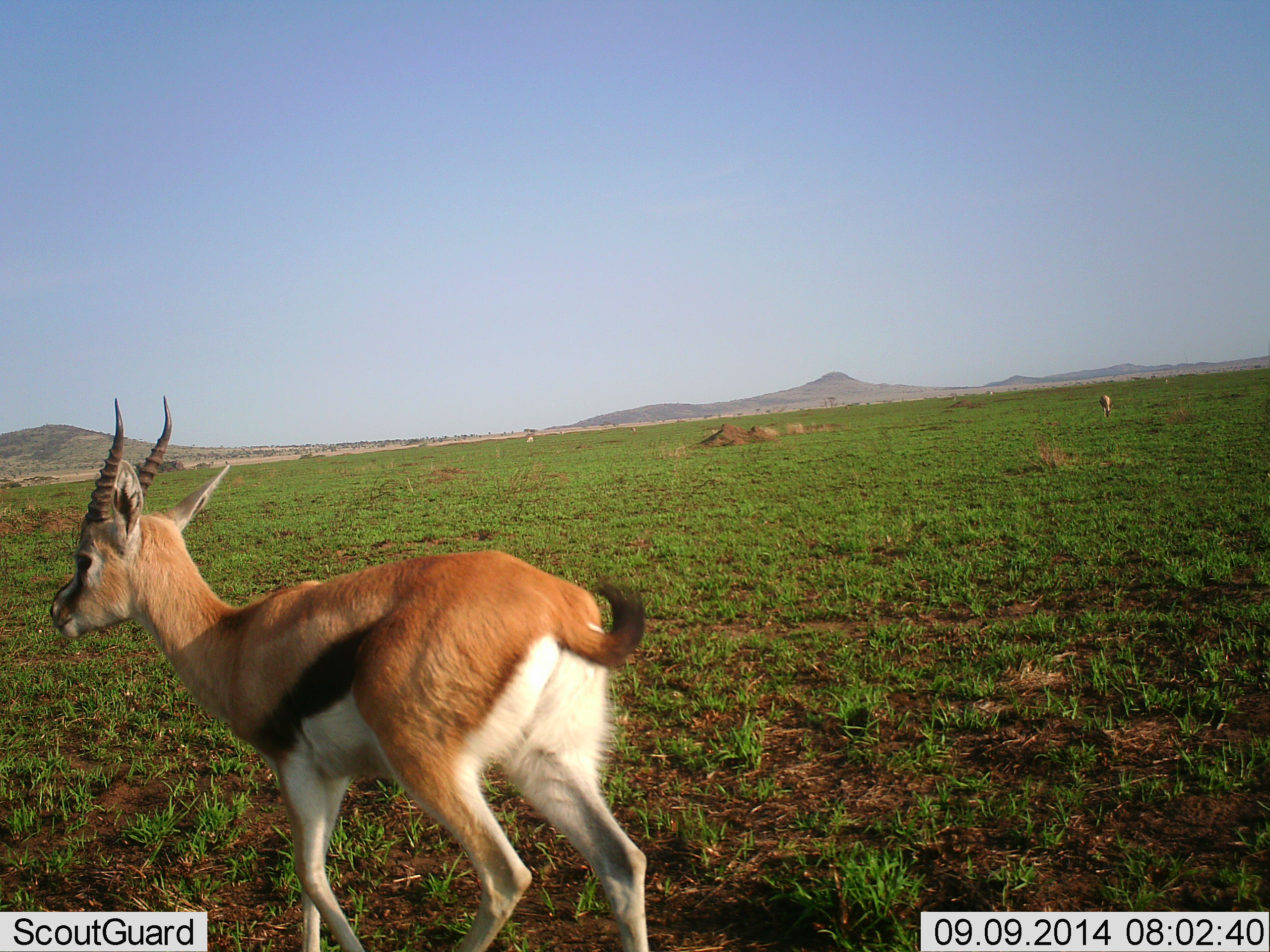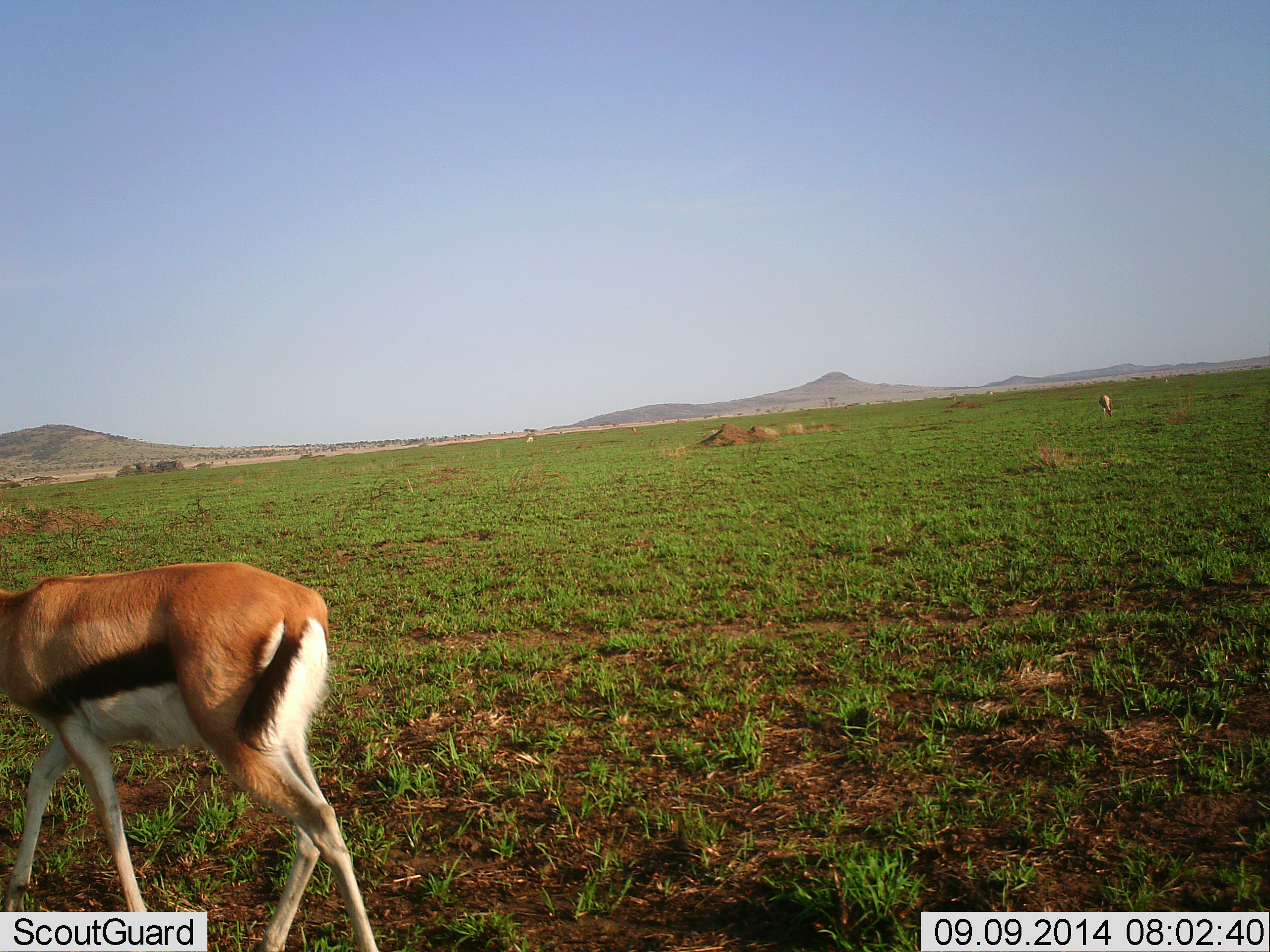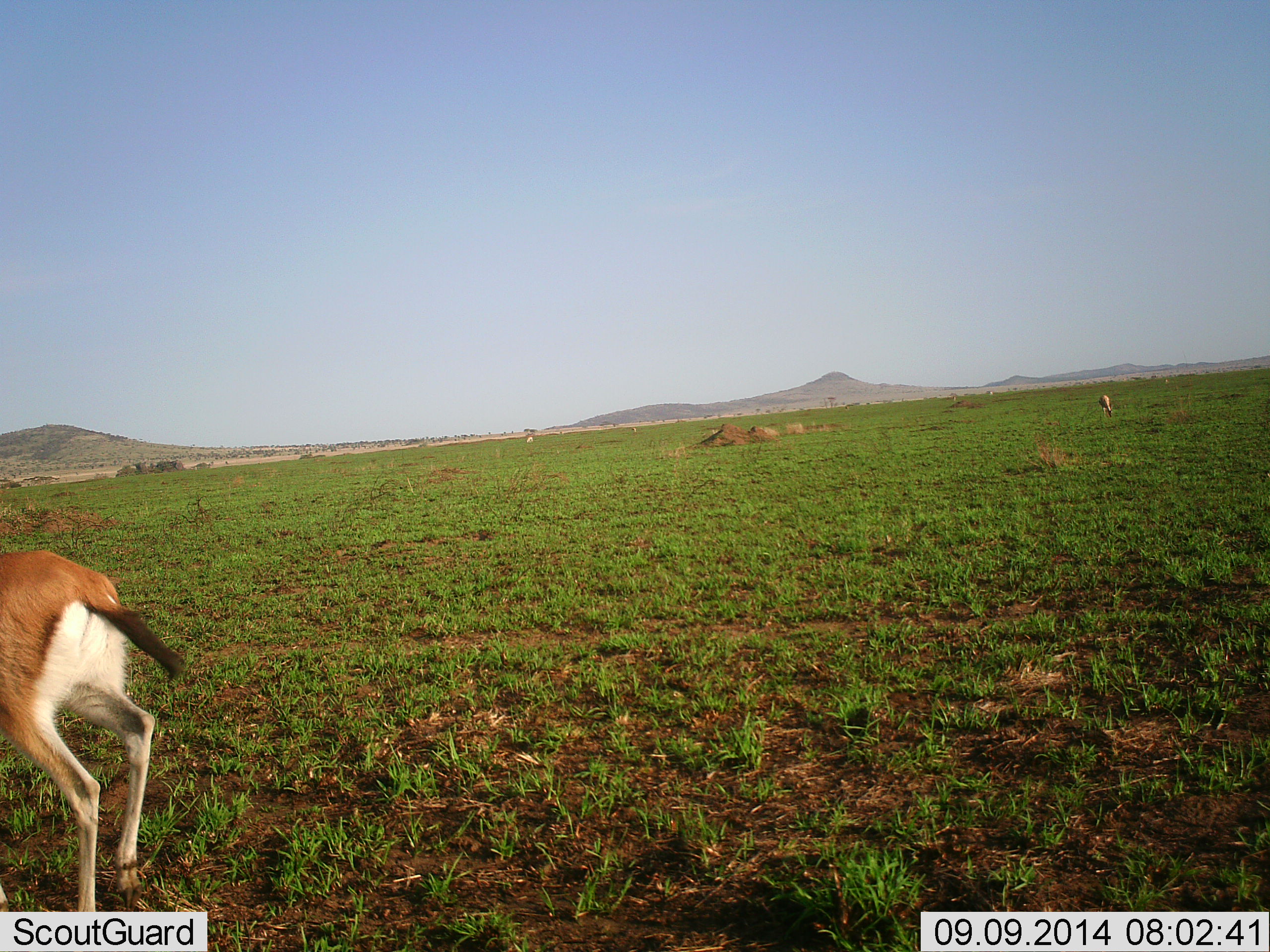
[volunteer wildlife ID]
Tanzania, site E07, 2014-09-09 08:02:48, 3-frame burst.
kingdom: Animalia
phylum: Chordata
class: Mammalia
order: Artiodactyla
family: Bovidae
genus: Eudorcas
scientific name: Eudorcas thomsonii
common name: thomson's gazelle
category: gazellethomsons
Gazellethomsons (thomson's gazelle) (Eudorcas thomsonii), count 2. Behavior (volunteer vote fractions): standing 10%, resting 0%, moving 90%, interacting 10%. Young present (vote fraction): 0%. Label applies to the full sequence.